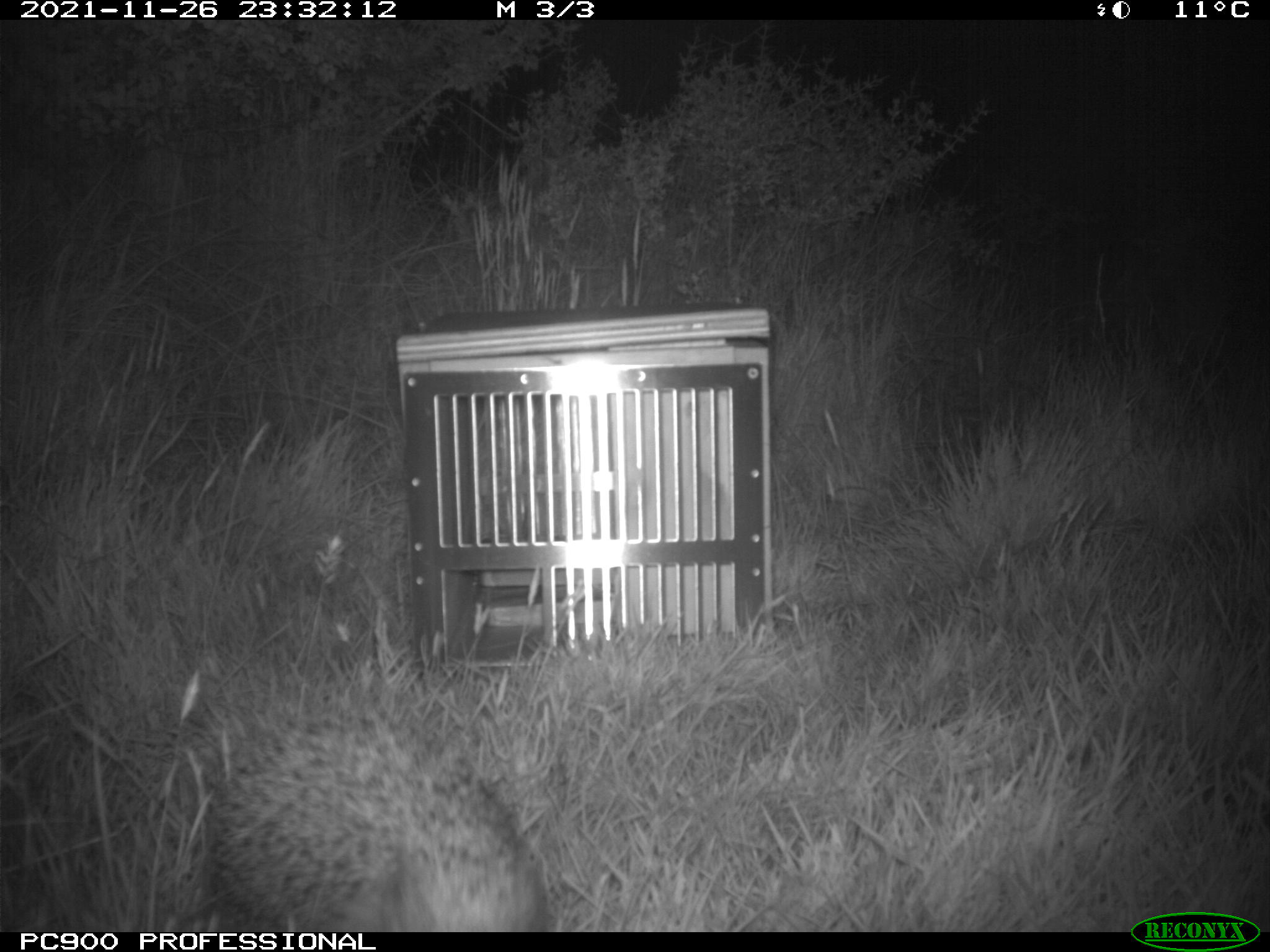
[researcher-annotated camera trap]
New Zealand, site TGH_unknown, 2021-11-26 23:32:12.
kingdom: Animalia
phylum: Chordata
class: Mammalia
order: Eulipotyphla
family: Erinaceidae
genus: Erinaceus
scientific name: Erinaceus europaeus europaeus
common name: european hedgehog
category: hedgehog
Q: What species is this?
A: Hedgehog (european hedgehog) (Erinaceus europaeus europaeus).